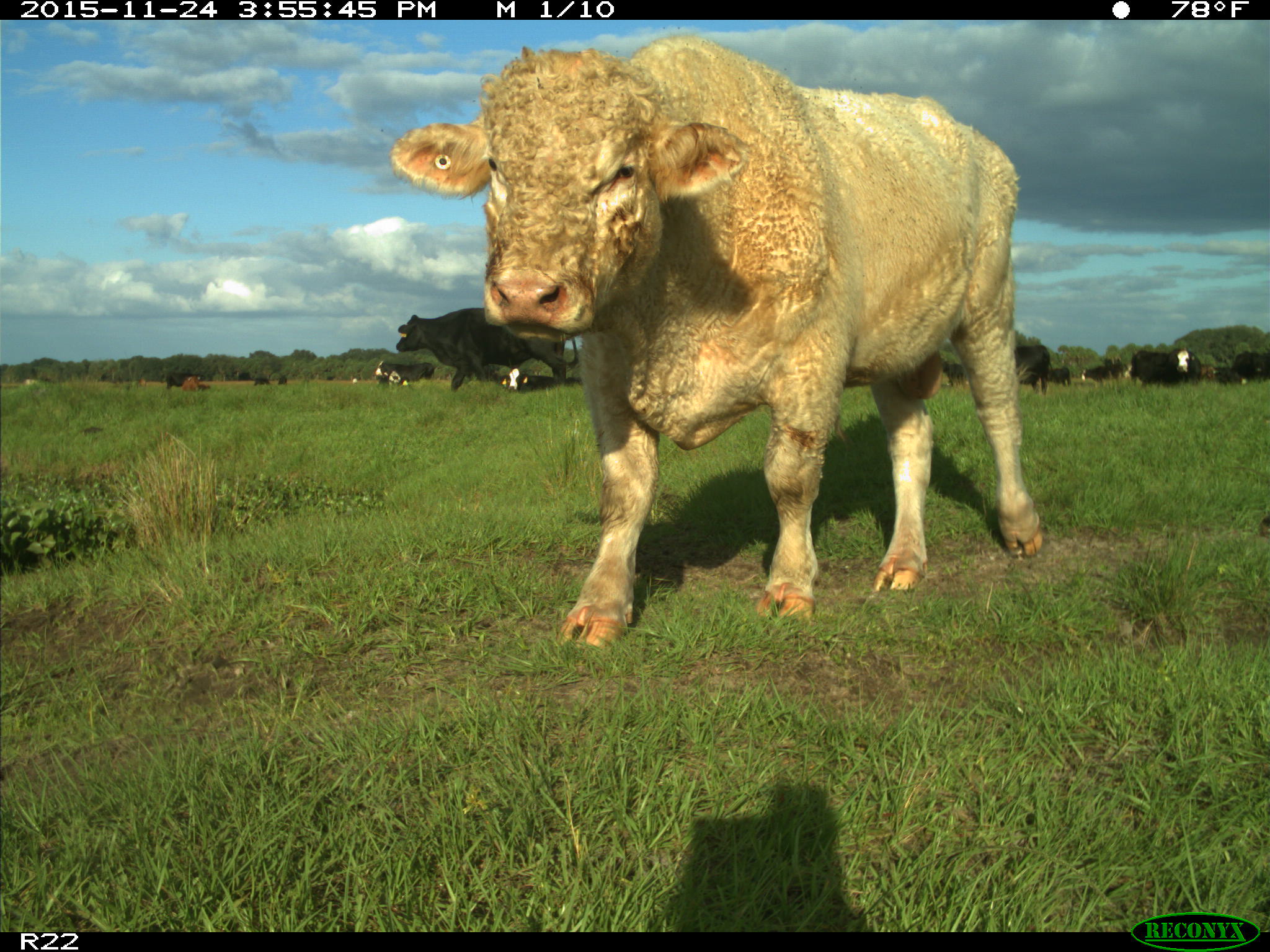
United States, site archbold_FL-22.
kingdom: Animalia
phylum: Chordata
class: Mammalia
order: Artiodactyla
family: Bovidae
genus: Bos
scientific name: Bos taurus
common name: domestic cow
Bos taurus (domestic cow).